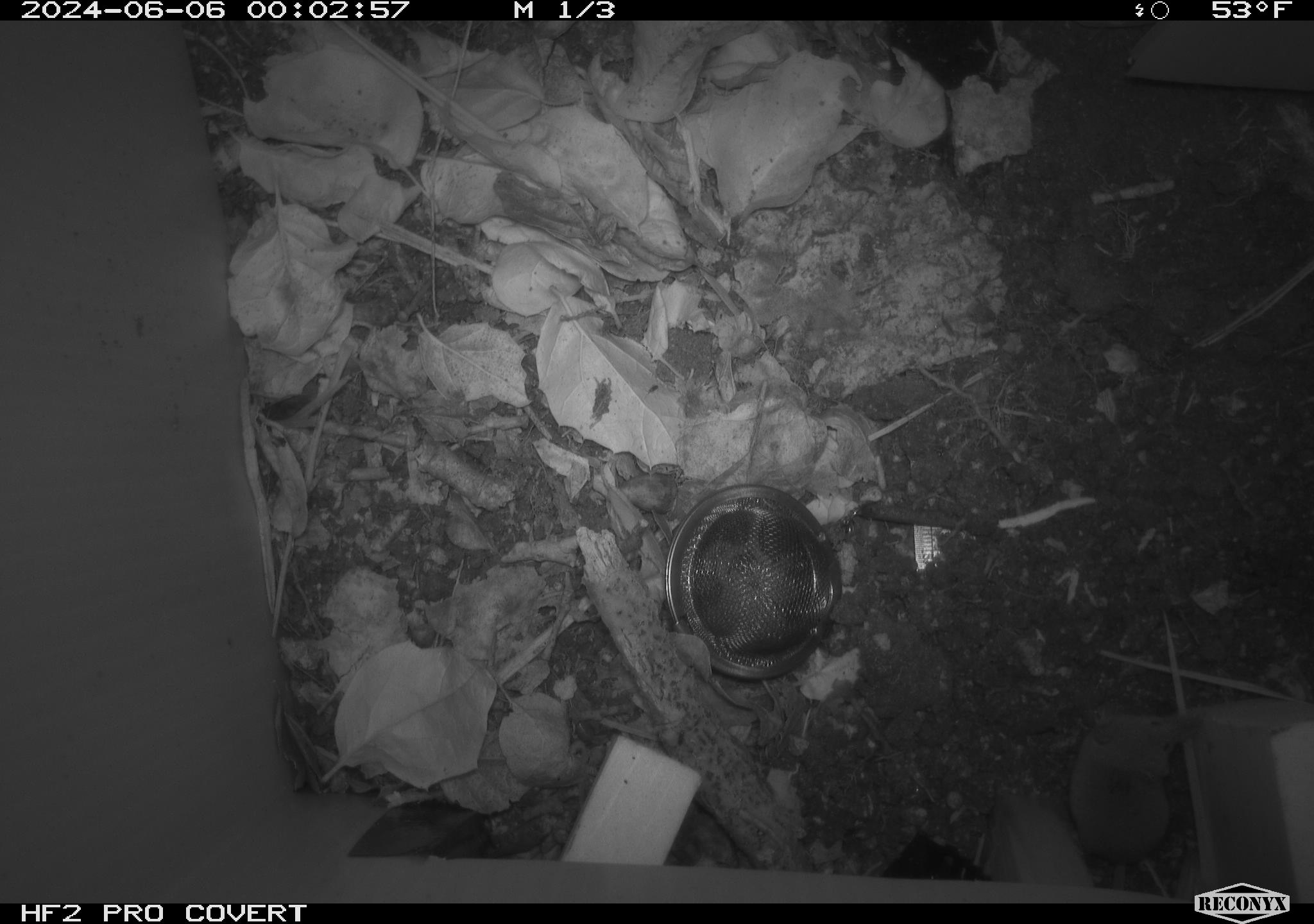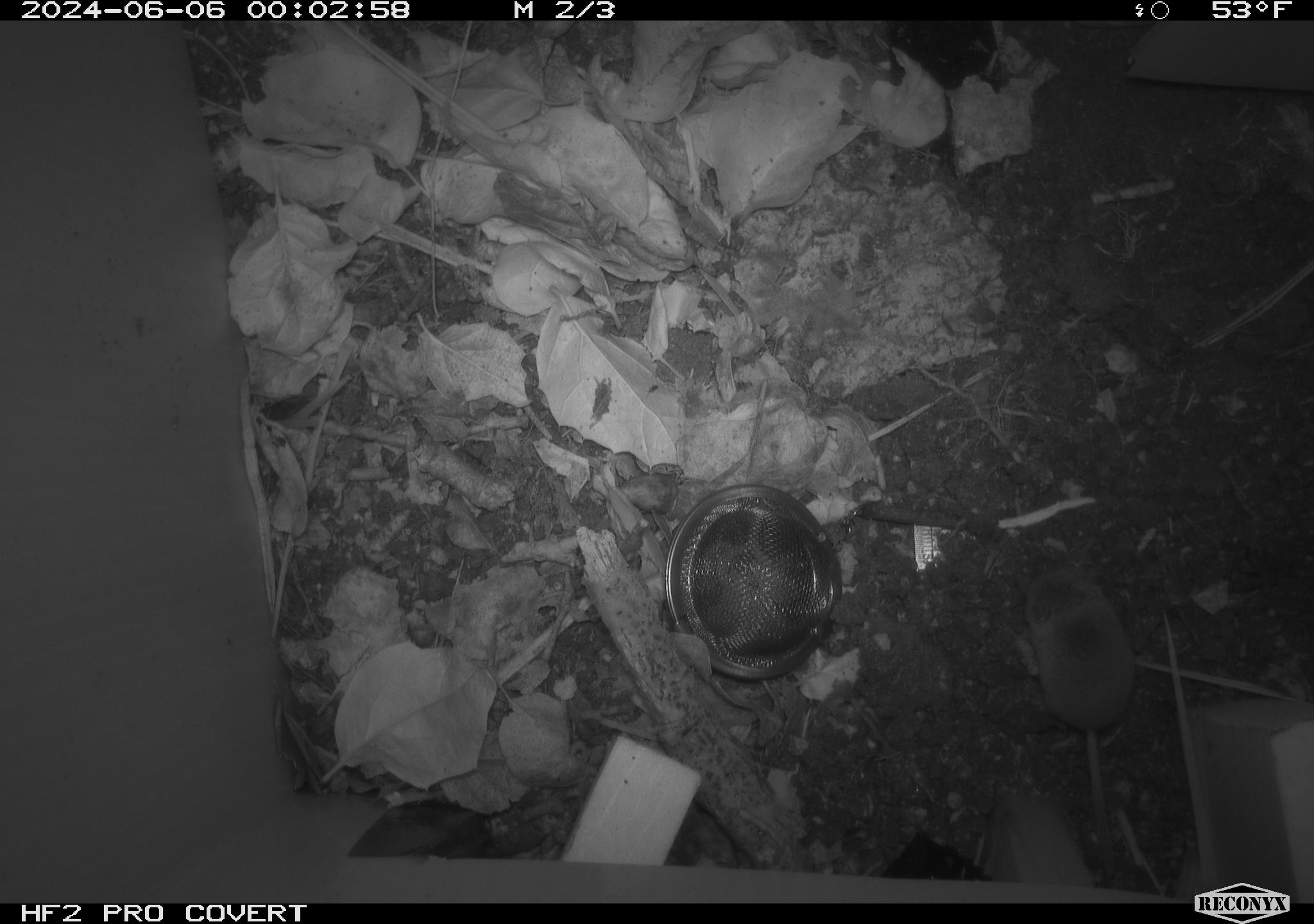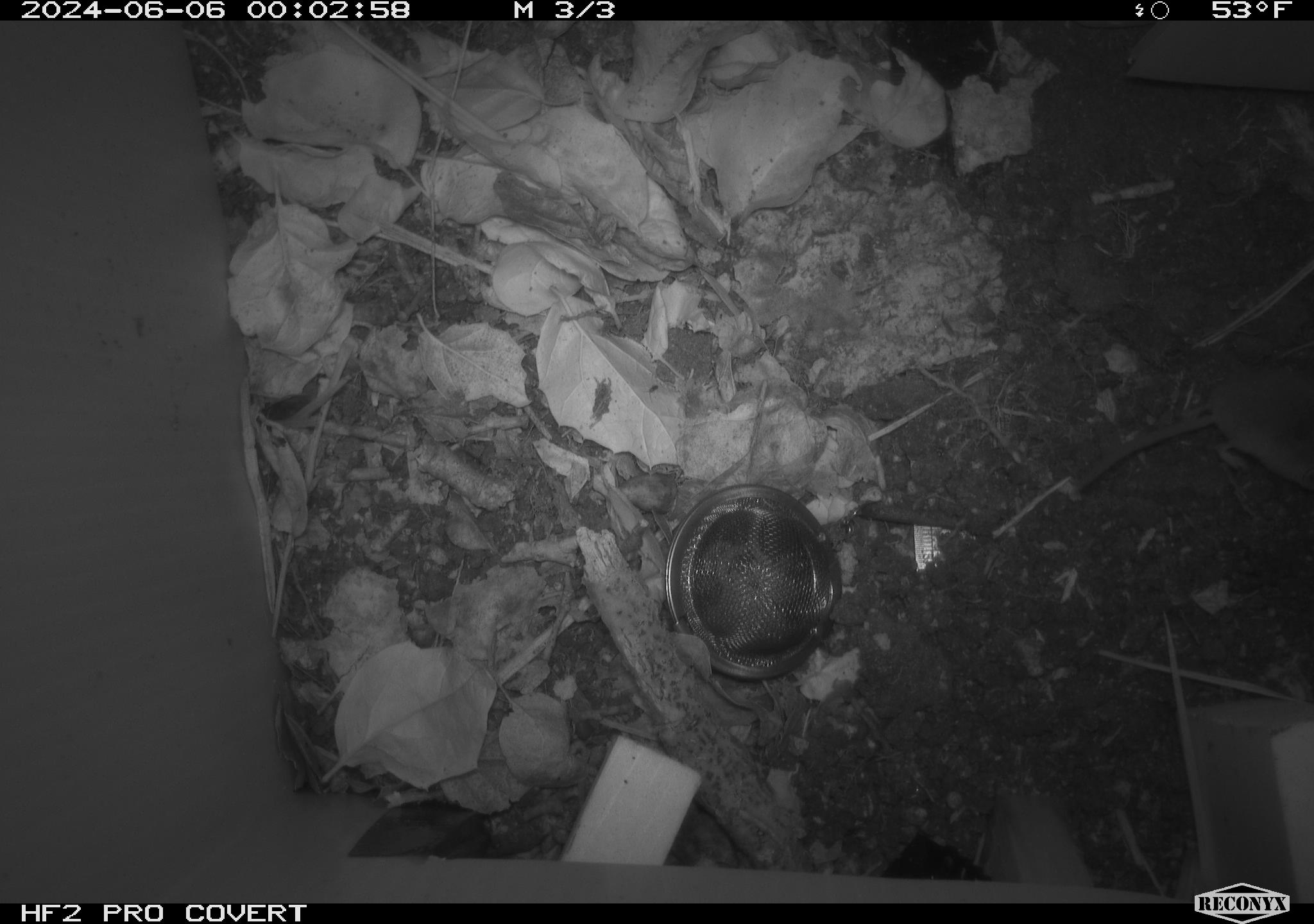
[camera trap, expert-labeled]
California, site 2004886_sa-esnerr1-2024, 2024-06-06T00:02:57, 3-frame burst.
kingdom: Animalia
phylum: Chordata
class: Mammalia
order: Eulipotyphla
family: Soricidae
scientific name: Soricidae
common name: shrews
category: soricidae family